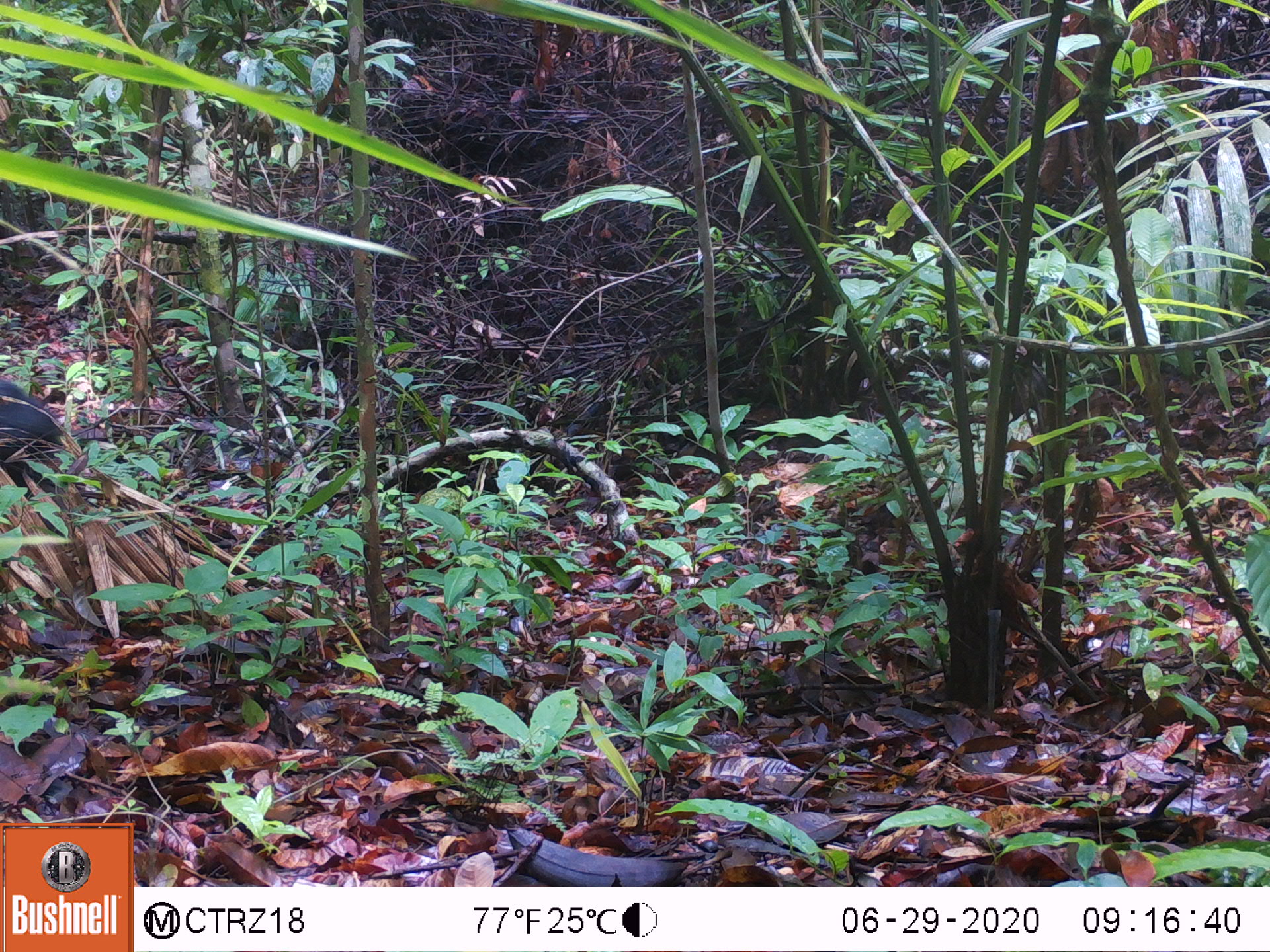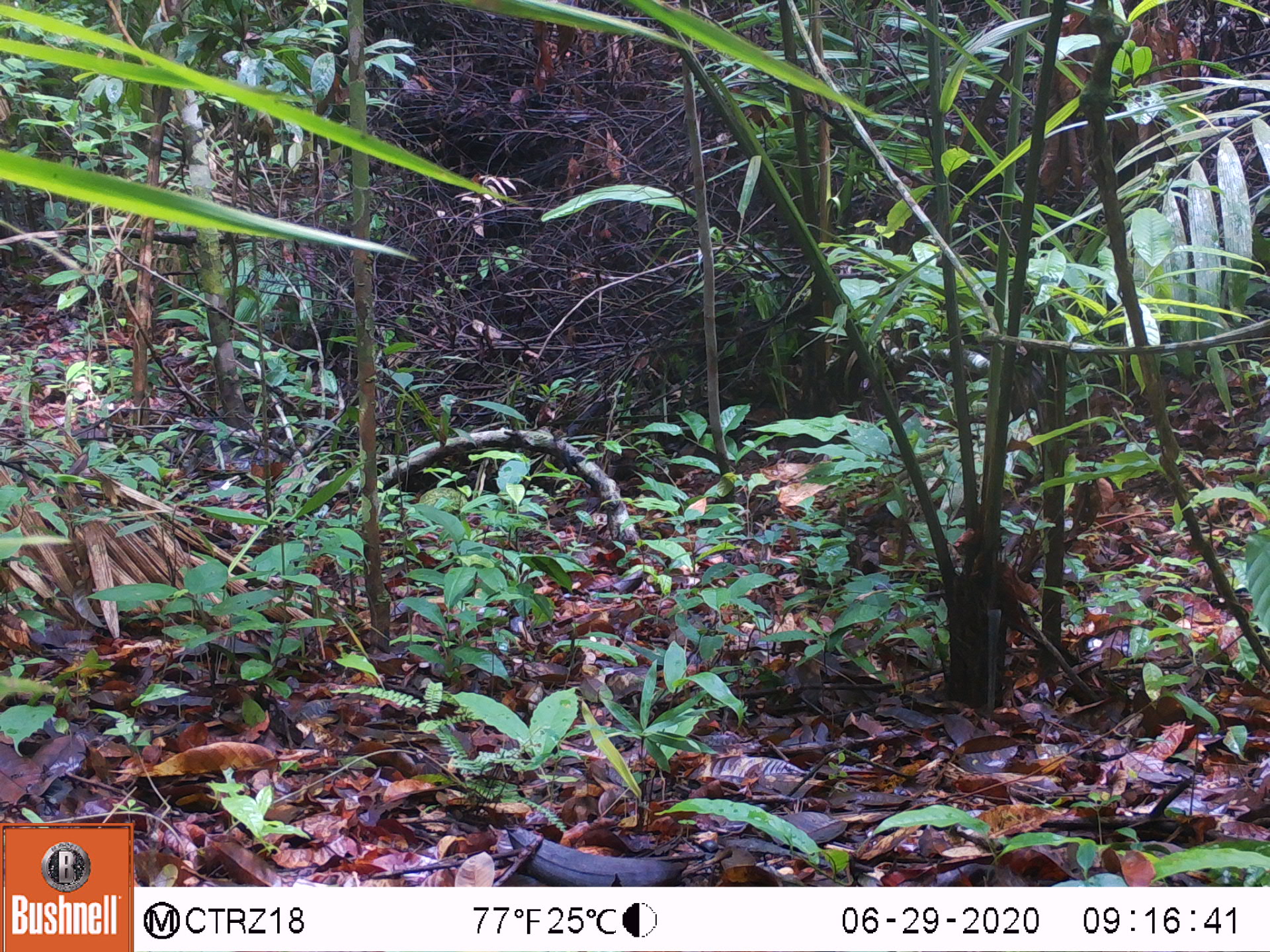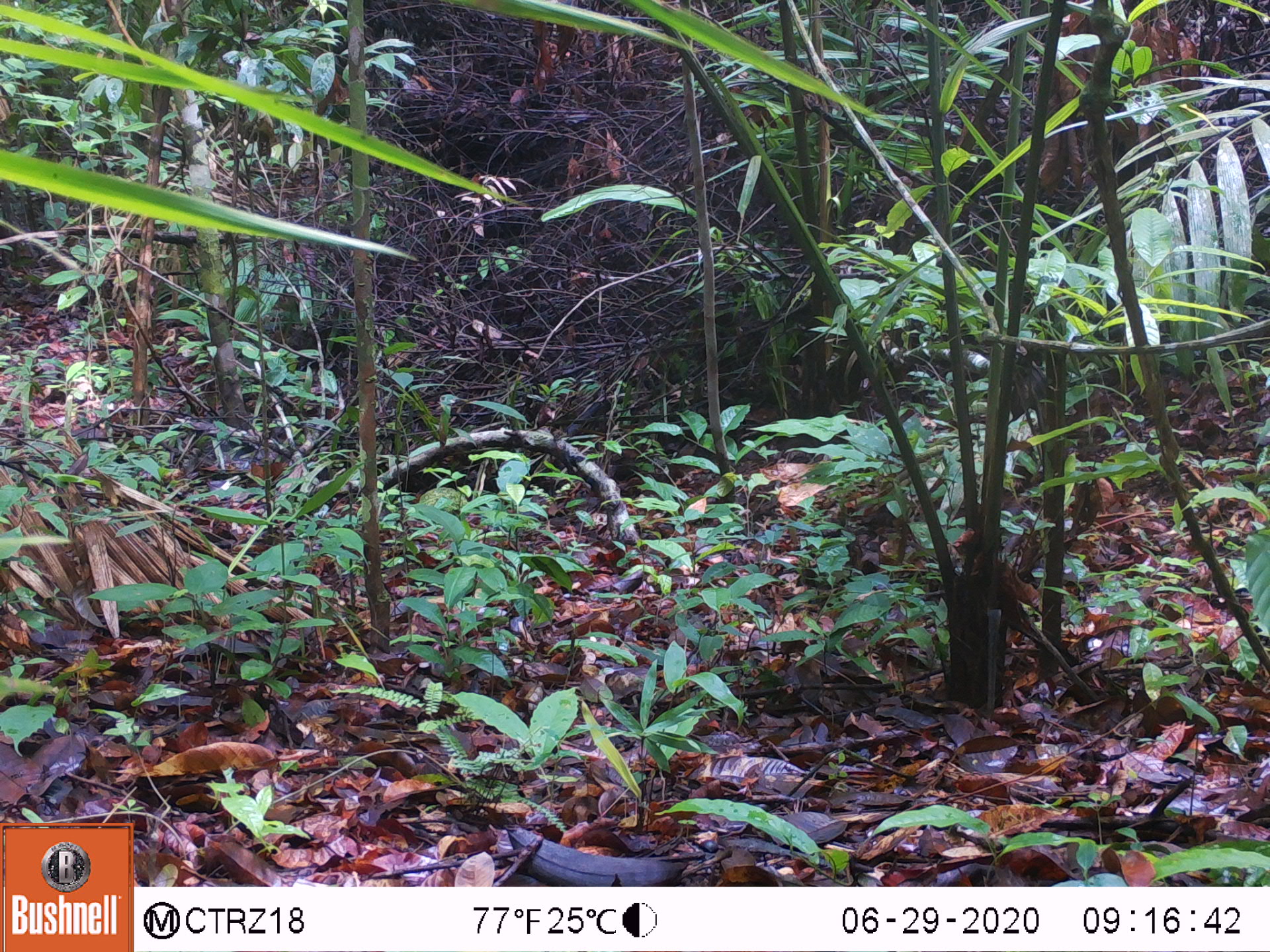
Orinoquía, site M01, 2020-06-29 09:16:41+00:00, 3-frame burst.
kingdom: Animalia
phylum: Chordata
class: Mammalia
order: Artiodactyla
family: Tayassuidae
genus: Pecari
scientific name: Pecari tajacu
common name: collared peccary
Collared peccary (Pecari tajacu).